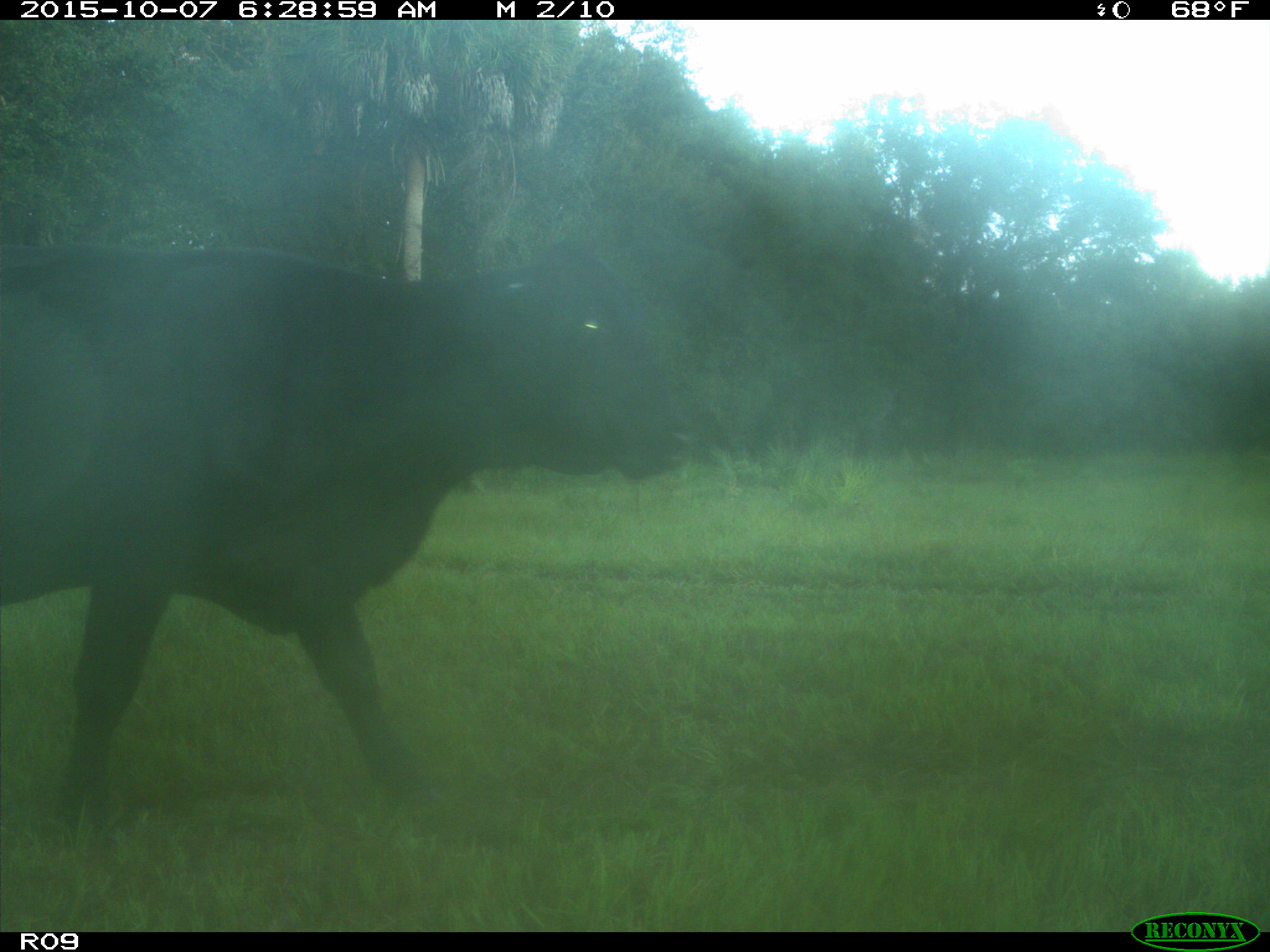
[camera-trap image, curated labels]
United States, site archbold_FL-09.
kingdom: Animalia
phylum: Chordata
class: Mammalia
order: Artiodactyla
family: Bovidae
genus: Bos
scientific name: Bos taurus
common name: domestic cow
Bos taurus (domestic cow).